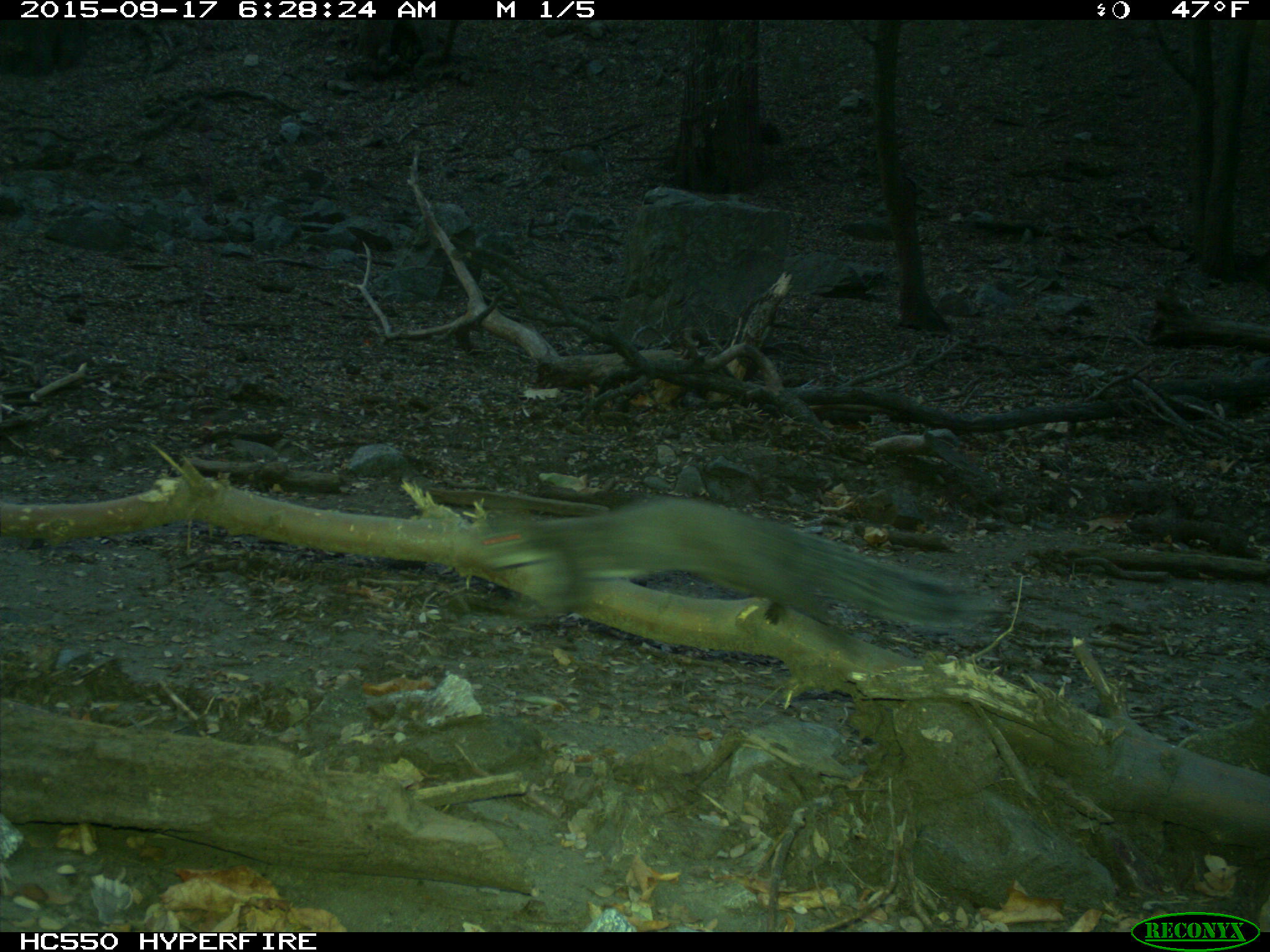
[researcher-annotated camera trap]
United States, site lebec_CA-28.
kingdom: Animalia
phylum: Chordata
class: Mammalia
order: Rodentia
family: Sciuridae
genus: Sciurus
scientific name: Sciurus carolinensis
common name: eastern gray squirrel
Sciurus carolinensis (eastern gray squirrel).